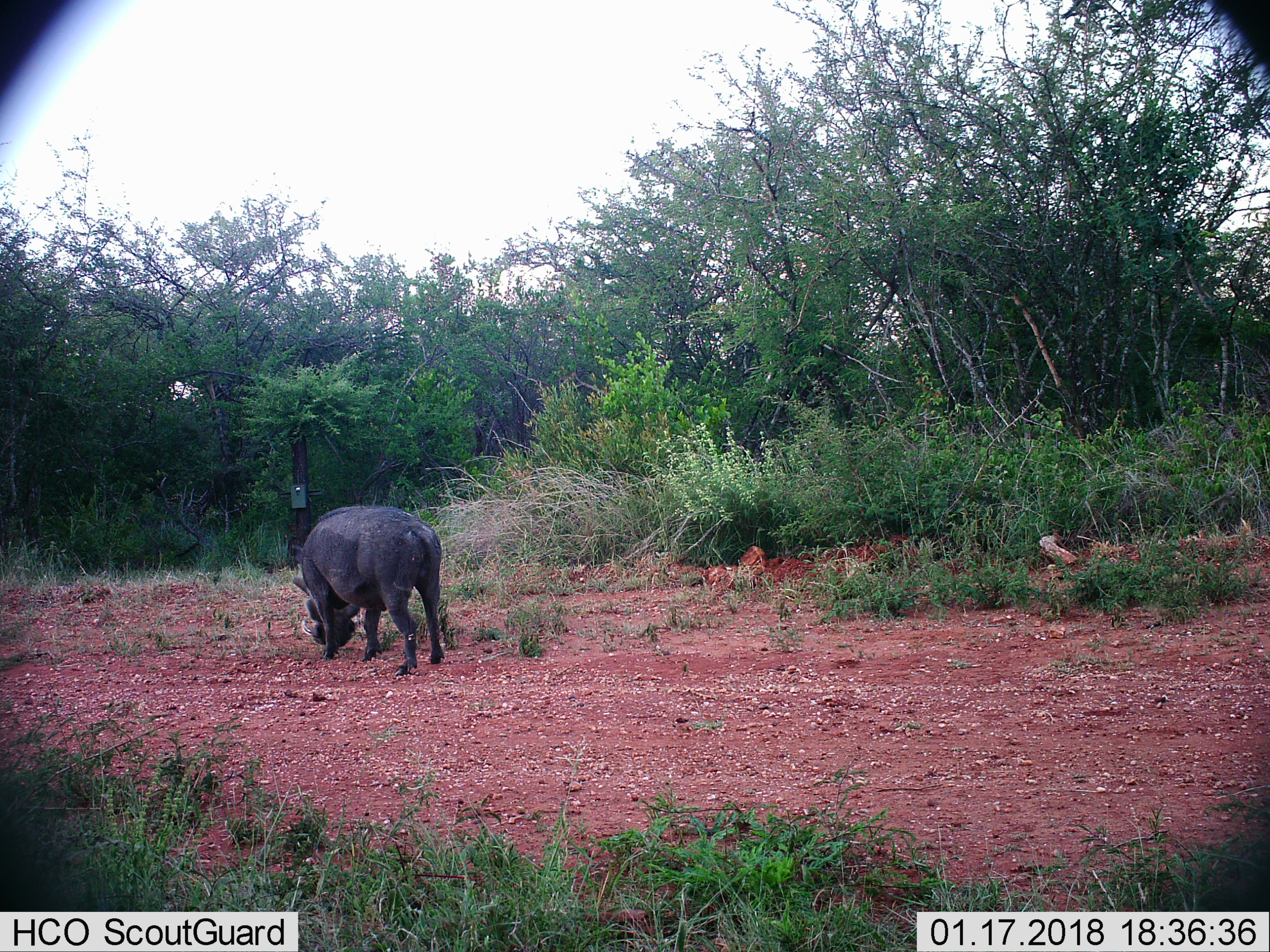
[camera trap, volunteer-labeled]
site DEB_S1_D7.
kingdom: Animalia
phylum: Chordata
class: Mammalia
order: Artiodactyla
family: Suidae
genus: Phacochoerus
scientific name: Phacochoerus africanus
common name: warthog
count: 1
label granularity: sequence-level